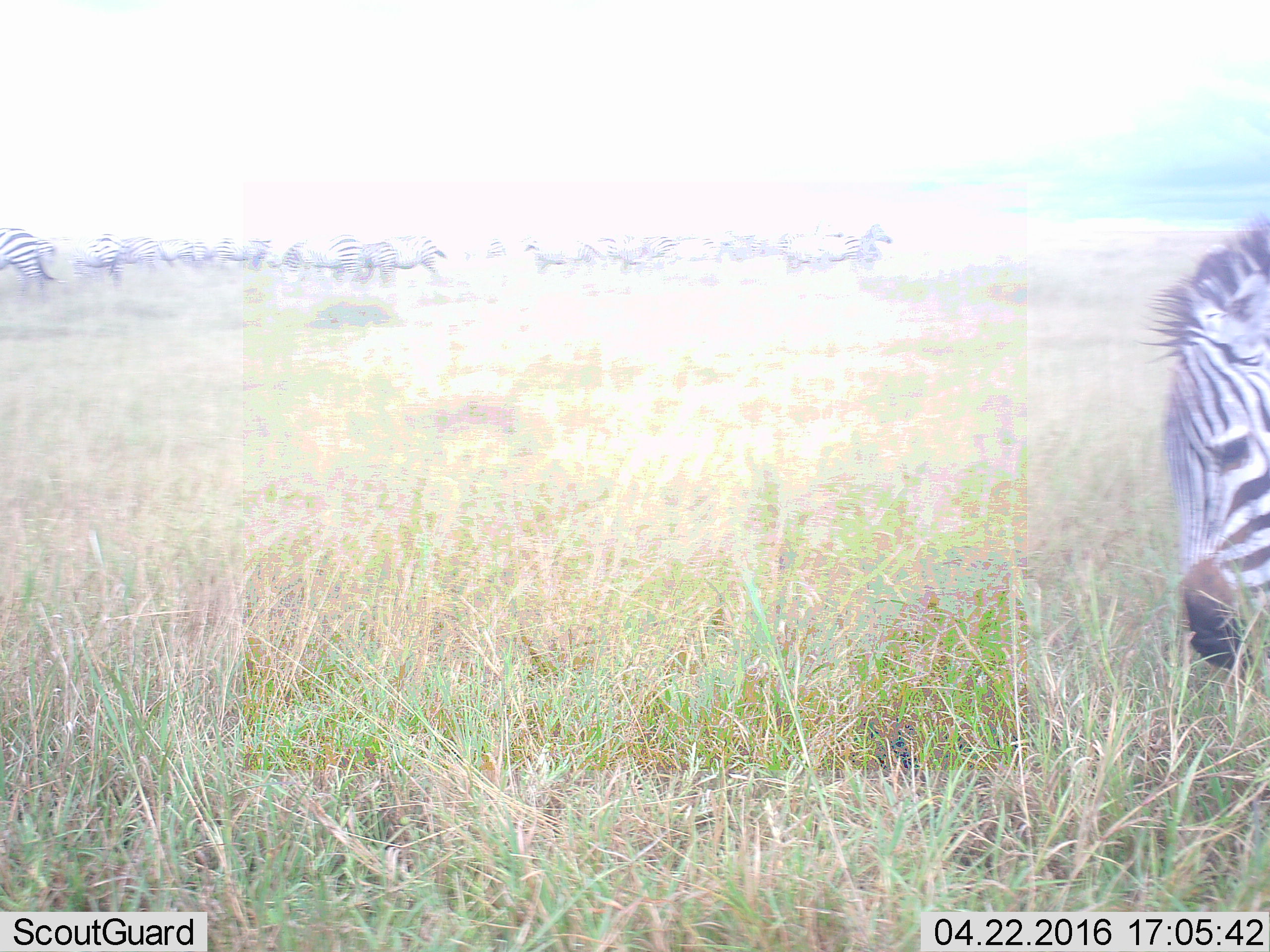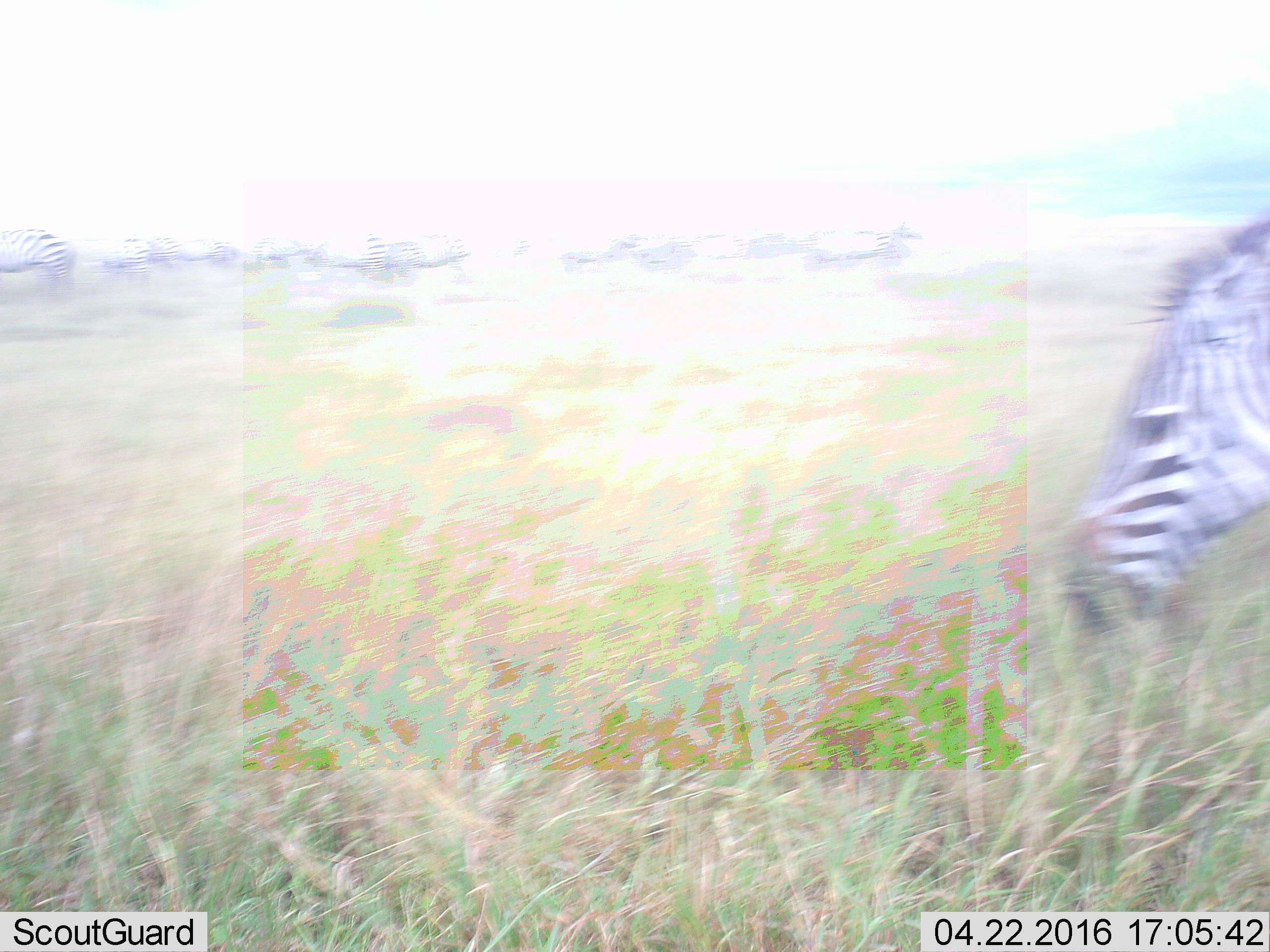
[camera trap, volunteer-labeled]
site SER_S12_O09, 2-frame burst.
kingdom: Animalia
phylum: Chordata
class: Mammalia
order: Perissodactyla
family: Equidae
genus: Equus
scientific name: Equus quagga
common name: plains zebra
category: zebraplains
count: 11-50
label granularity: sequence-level